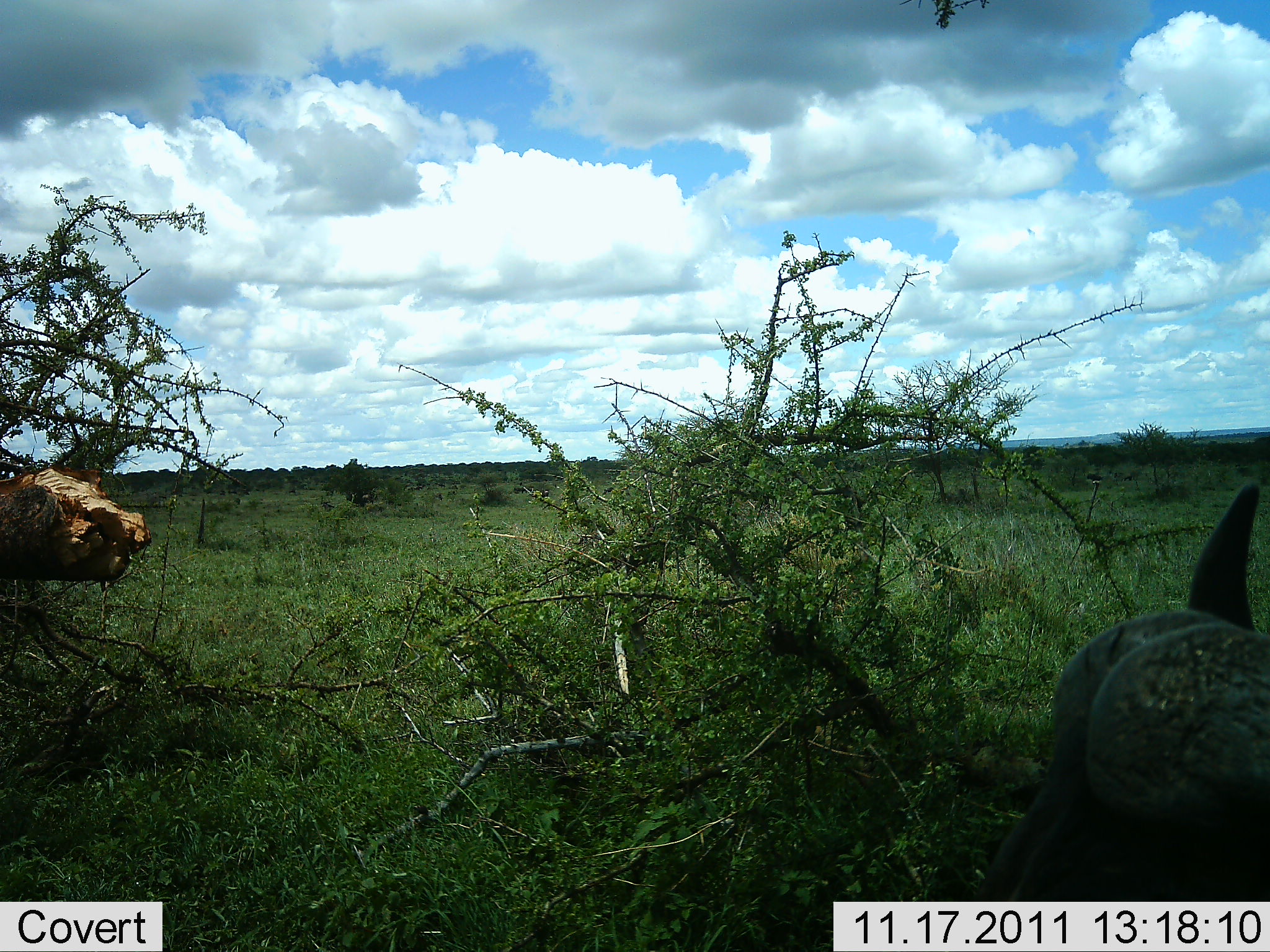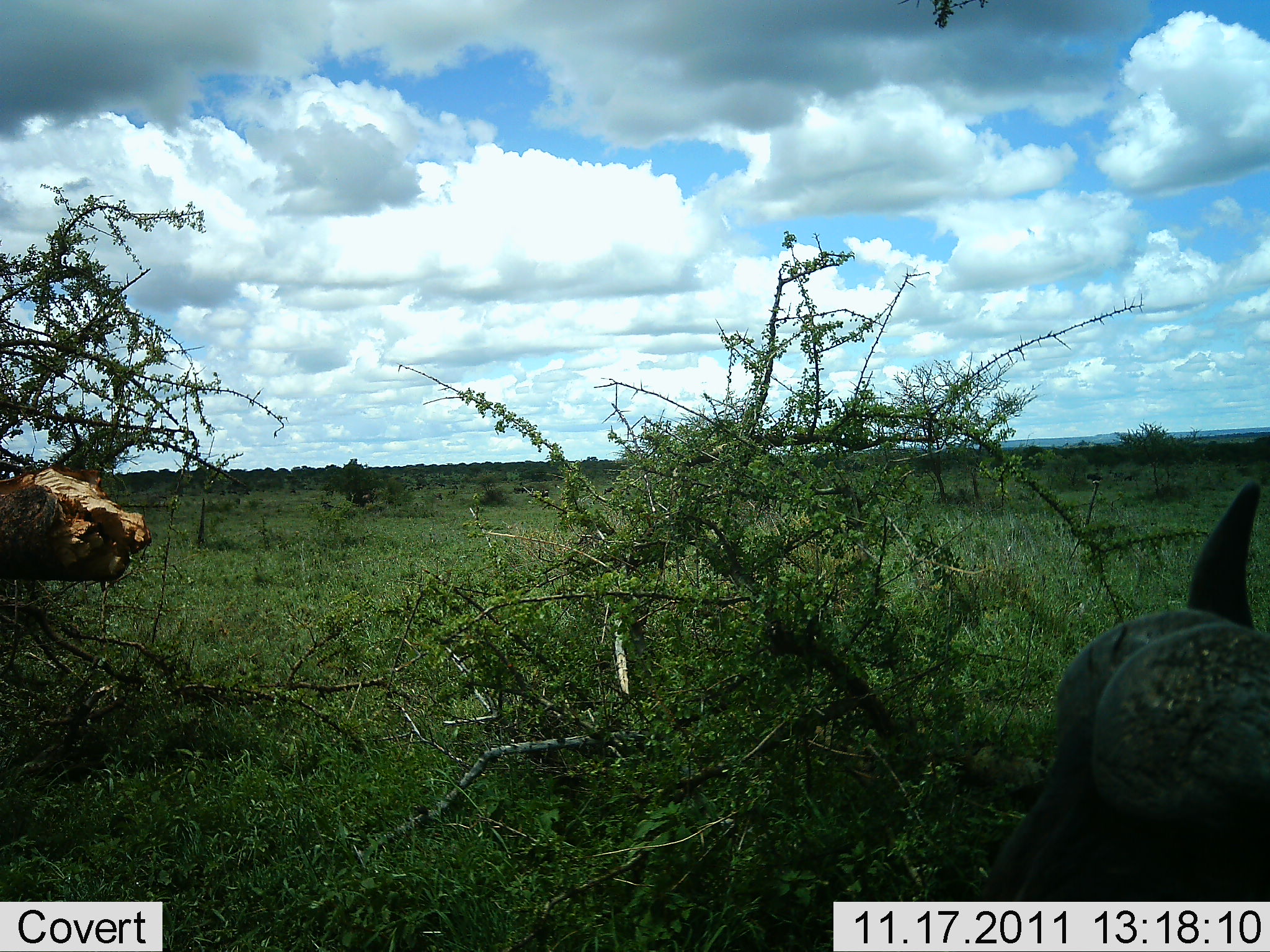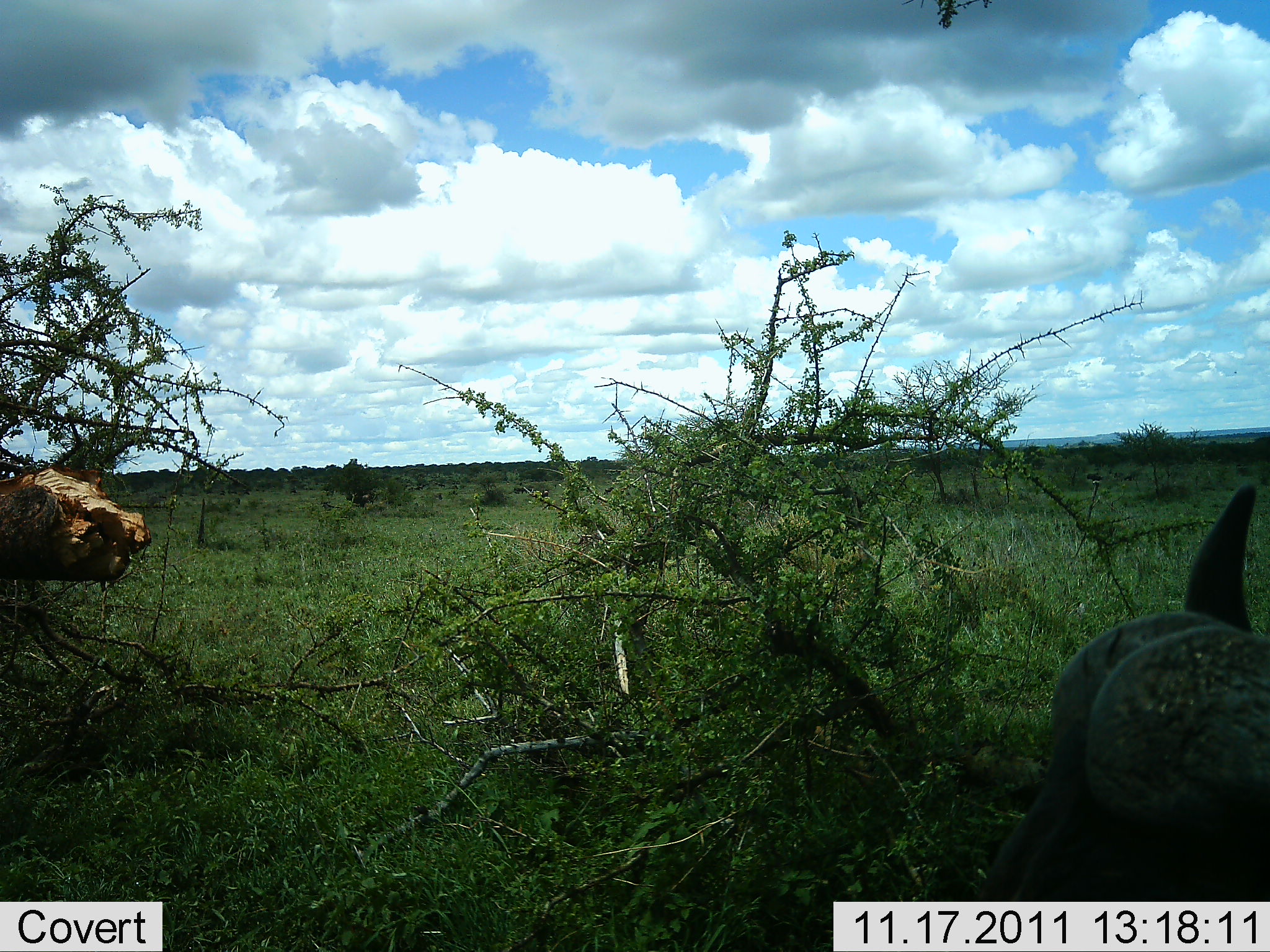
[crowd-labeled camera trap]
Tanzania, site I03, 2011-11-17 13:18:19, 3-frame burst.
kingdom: Animalia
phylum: Chordata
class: Mammalia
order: Artiodactyla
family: Bovidae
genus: Syncerus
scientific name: Syncerus caffer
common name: cape buffalo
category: buffalo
Buffalo (cape buffalo) (Syncerus caffer), count 1. Behavior (volunteer vote fractions): standing 50%, resting 40%, moving 0%, interacting 0%. Young present (vote fraction): 0%. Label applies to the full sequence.